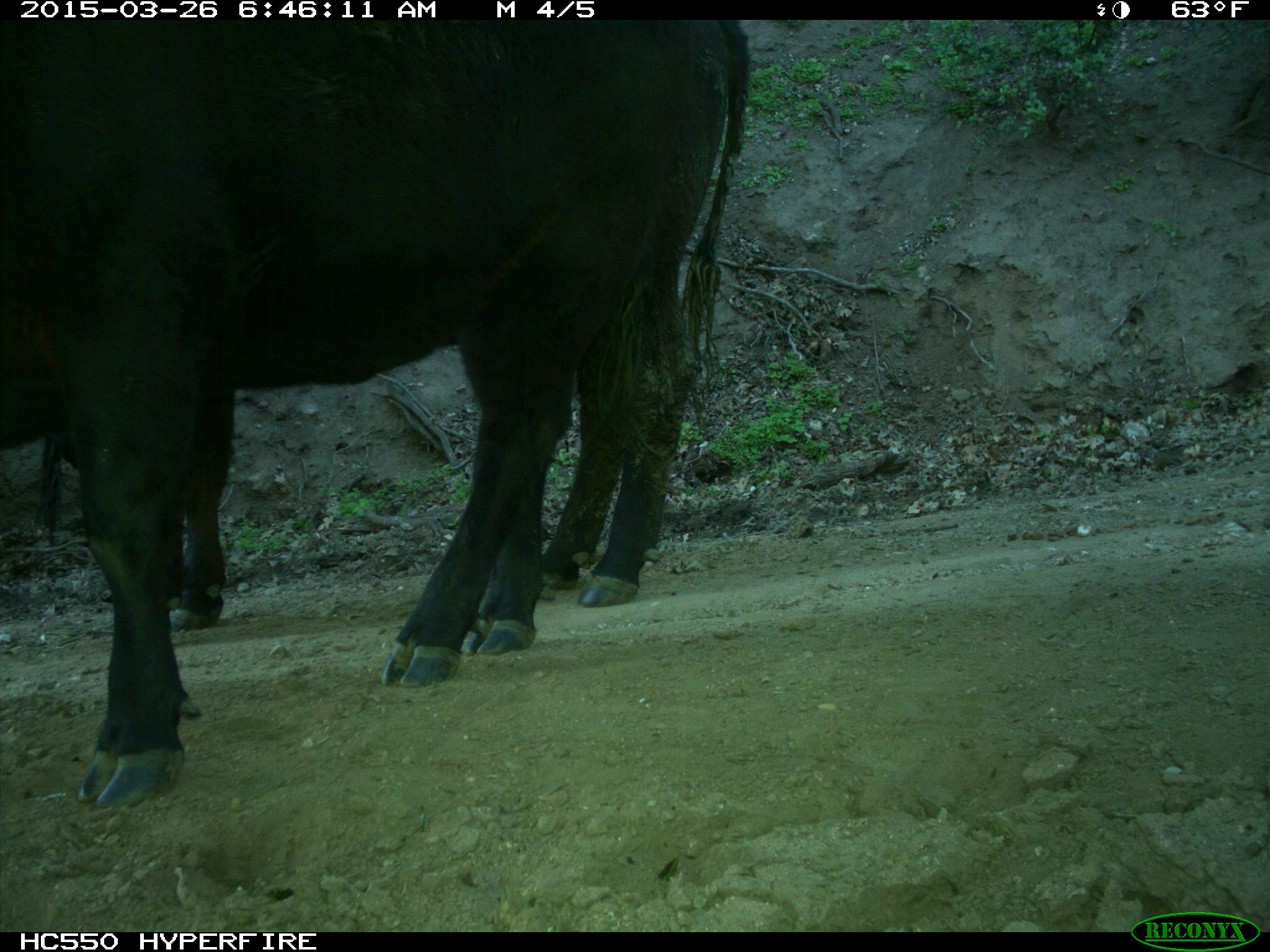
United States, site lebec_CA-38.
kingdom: Animalia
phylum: Chordata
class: Mammalia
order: Artiodactyla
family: Bovidae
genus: Bos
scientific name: Bos taurus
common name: domestic cow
Bos taurus (domestic cow).